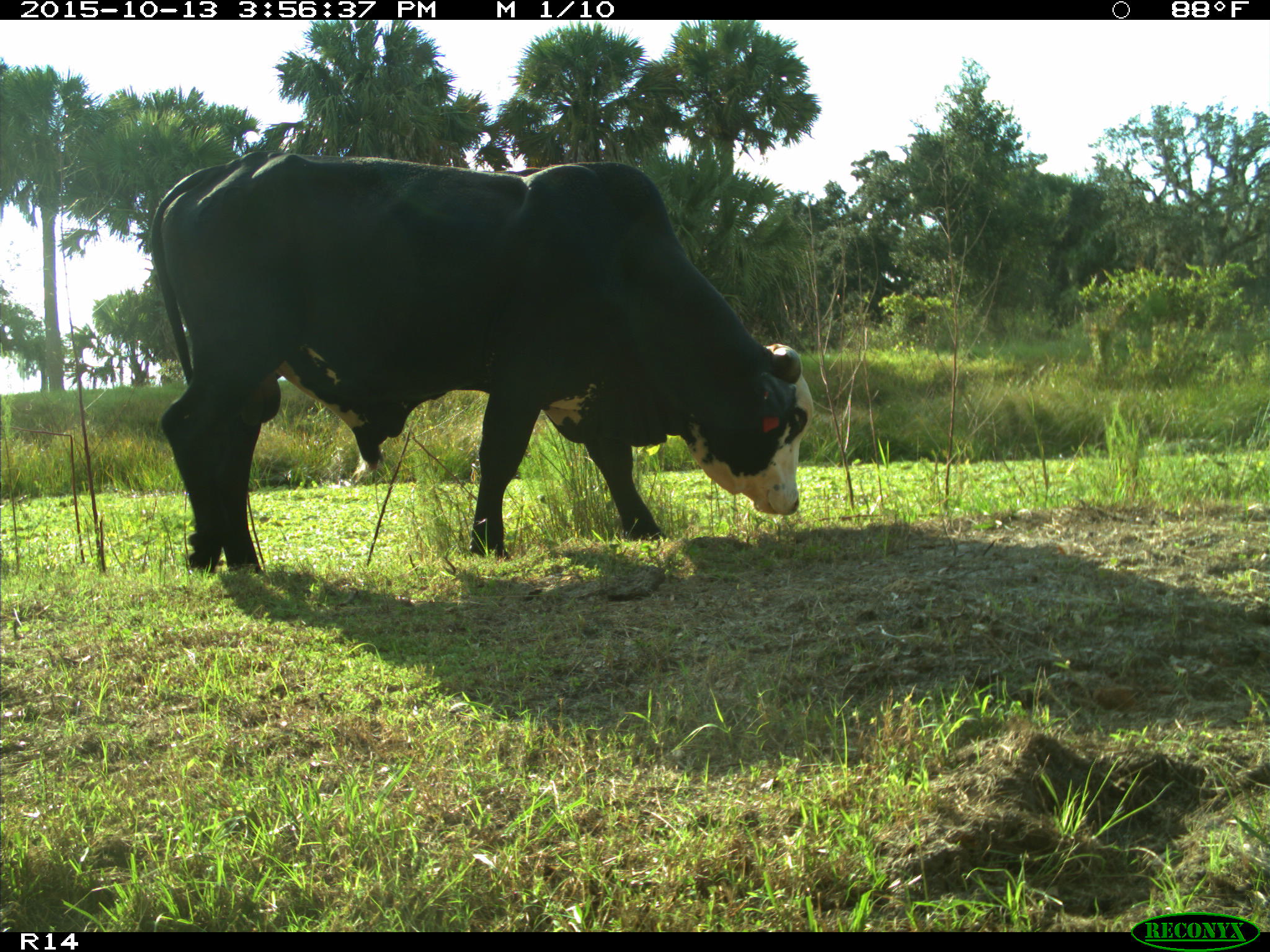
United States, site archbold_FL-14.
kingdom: Animalia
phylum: Chordata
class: Mammalia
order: Artiodactyla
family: Bovidae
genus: Bos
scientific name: Bos taurus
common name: domestic cow